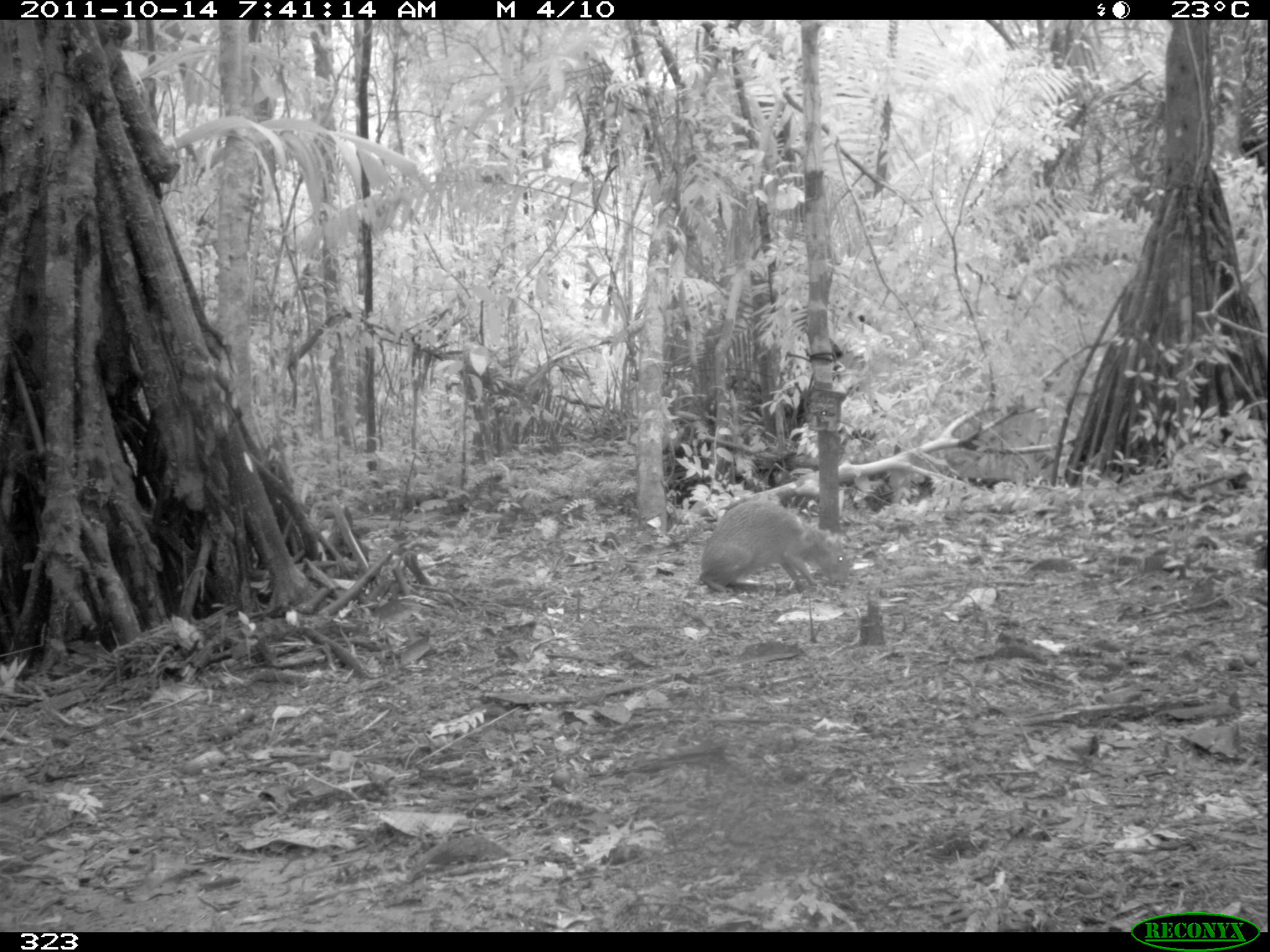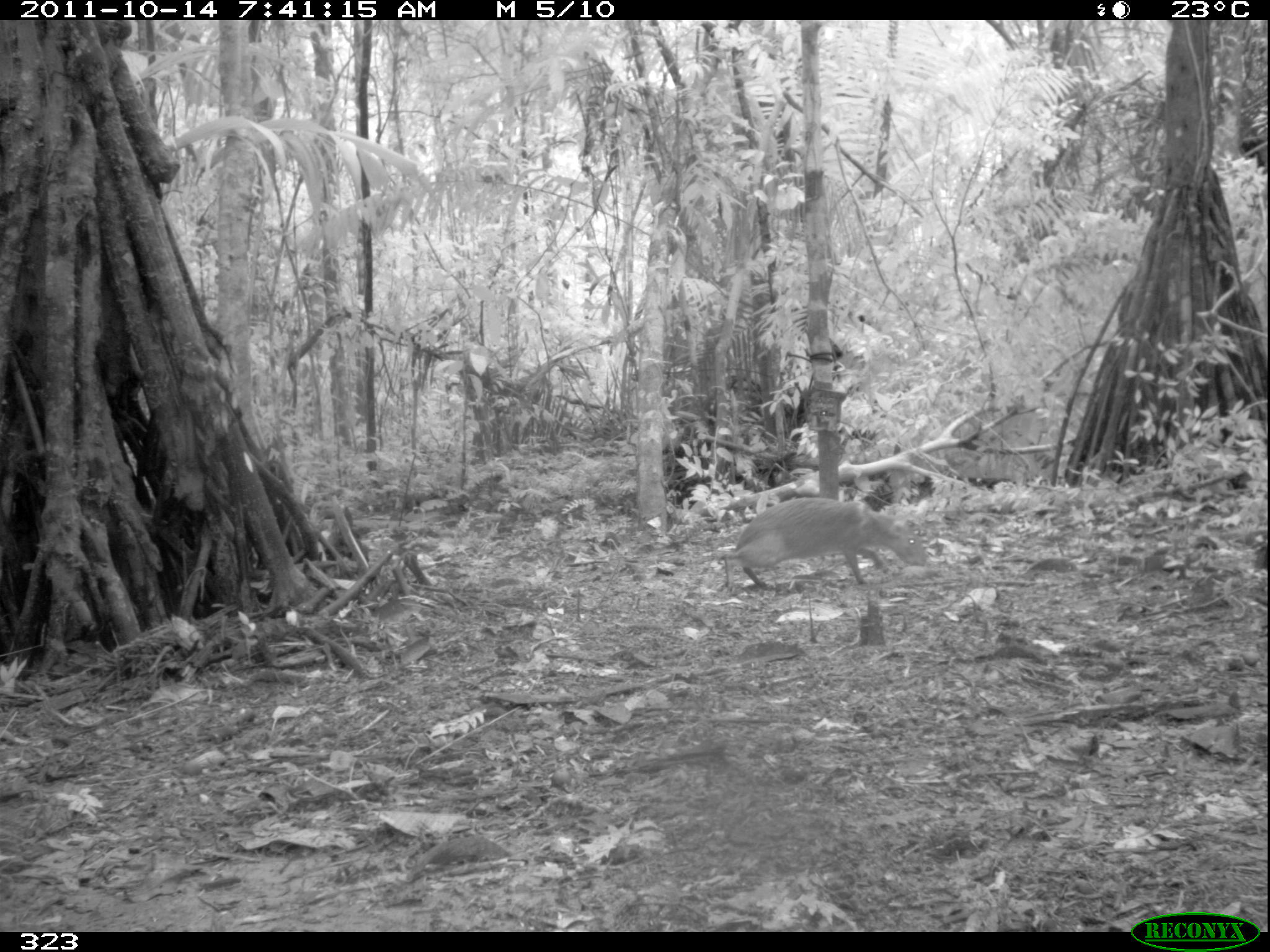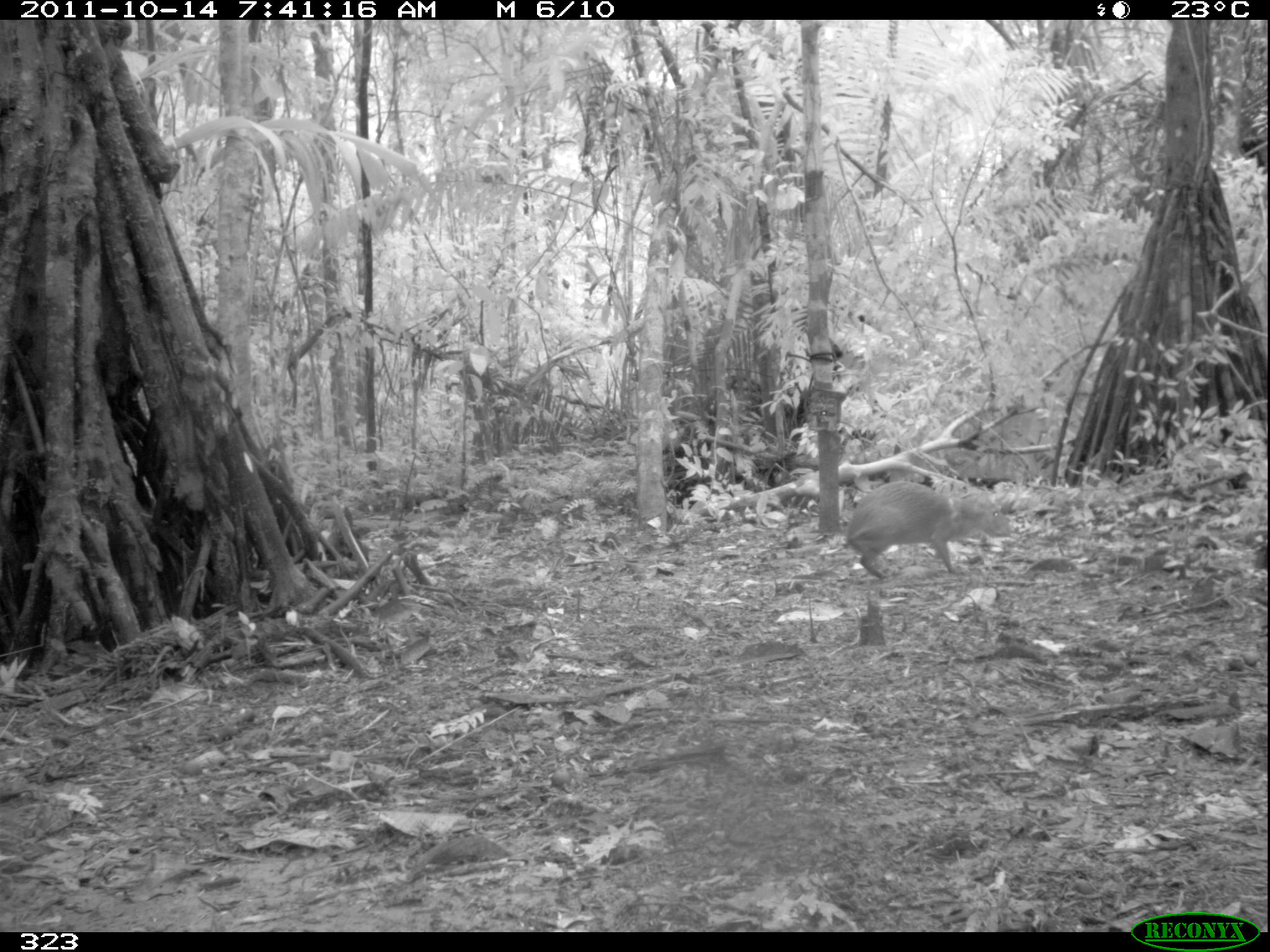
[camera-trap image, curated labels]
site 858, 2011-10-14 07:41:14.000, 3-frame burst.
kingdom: Animalia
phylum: Chordata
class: Mammalia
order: Rodentia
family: Dasyproctidae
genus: Dasyprocta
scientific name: Dasyprocta punctata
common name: central american agouti